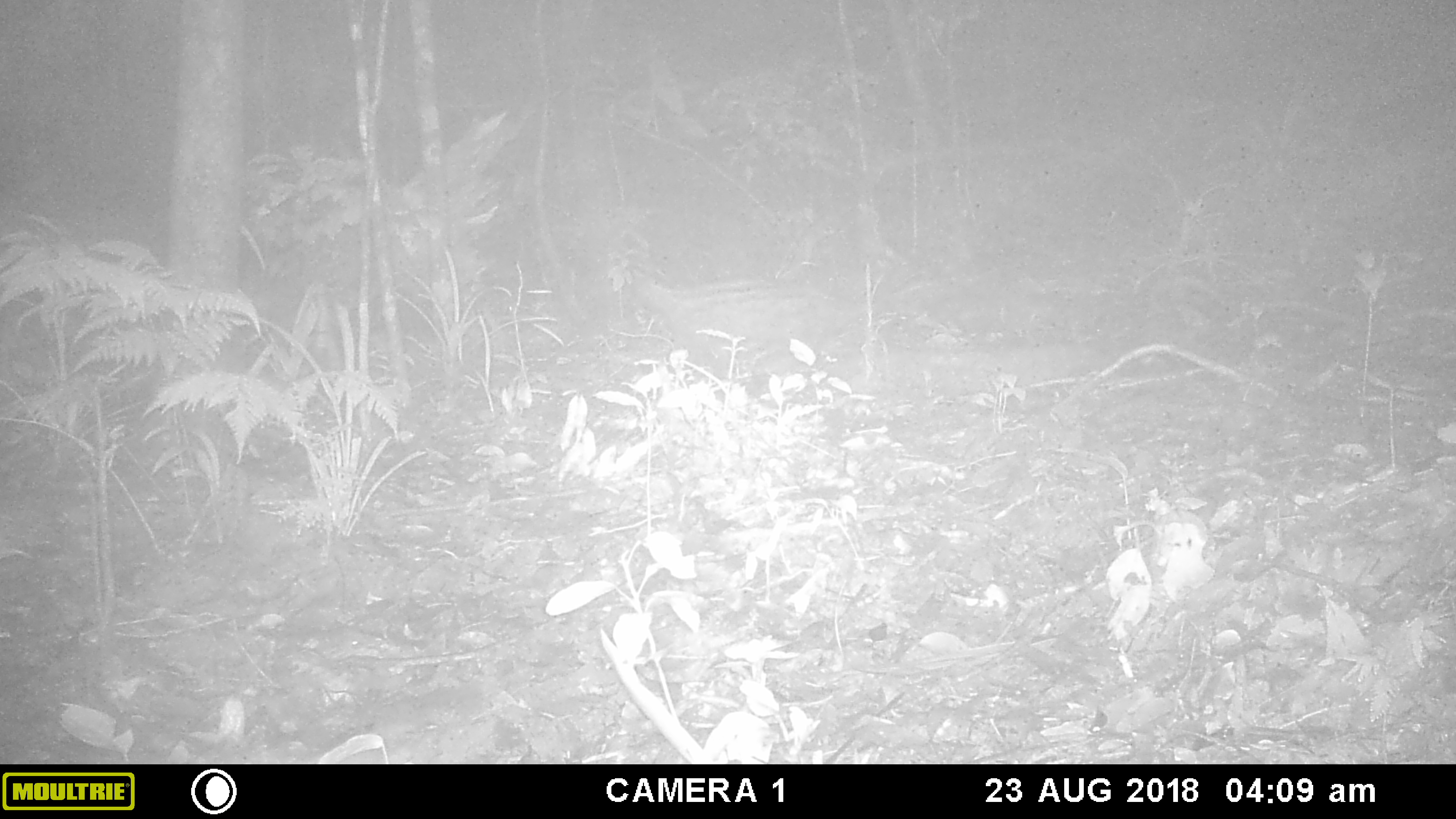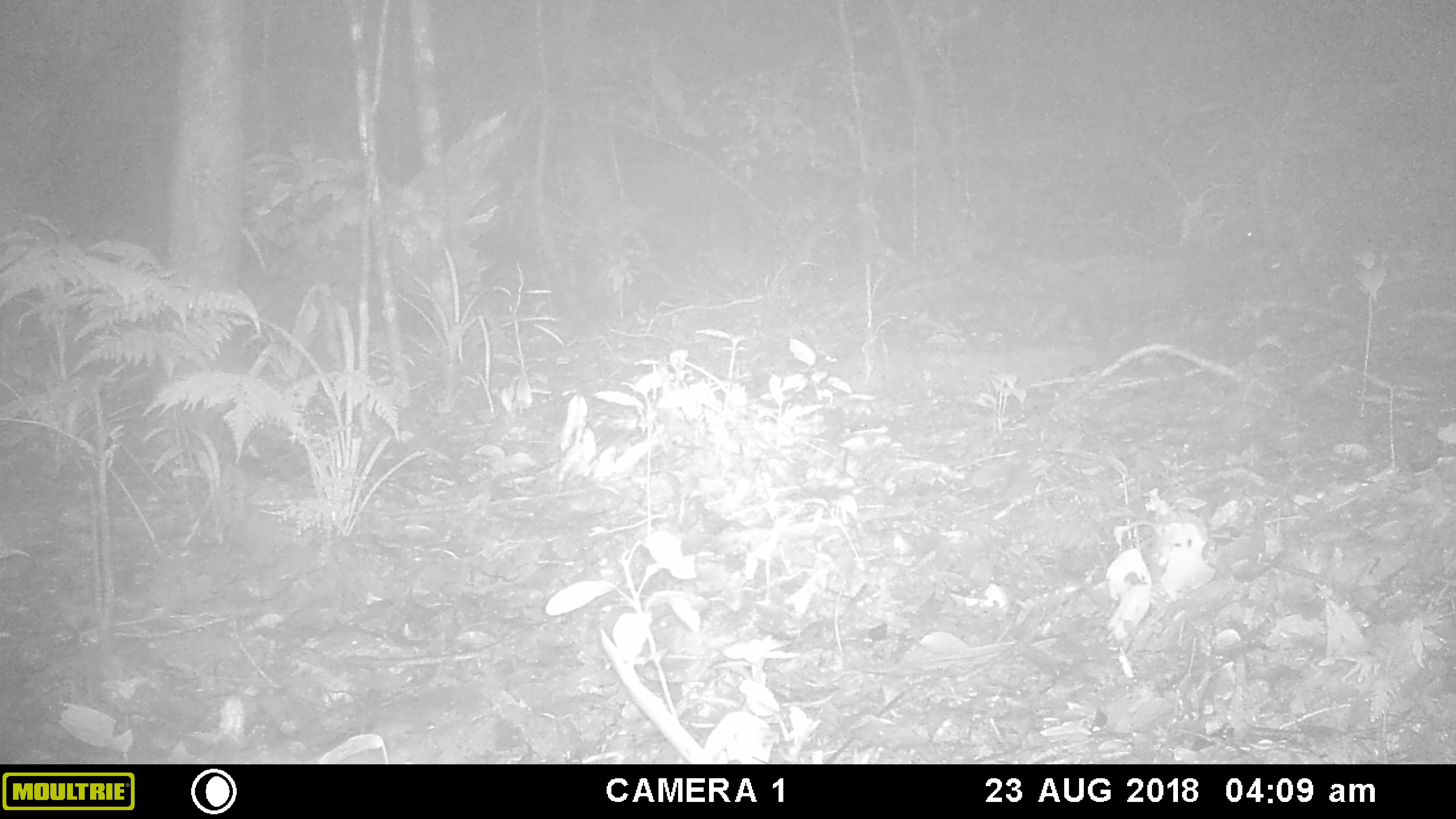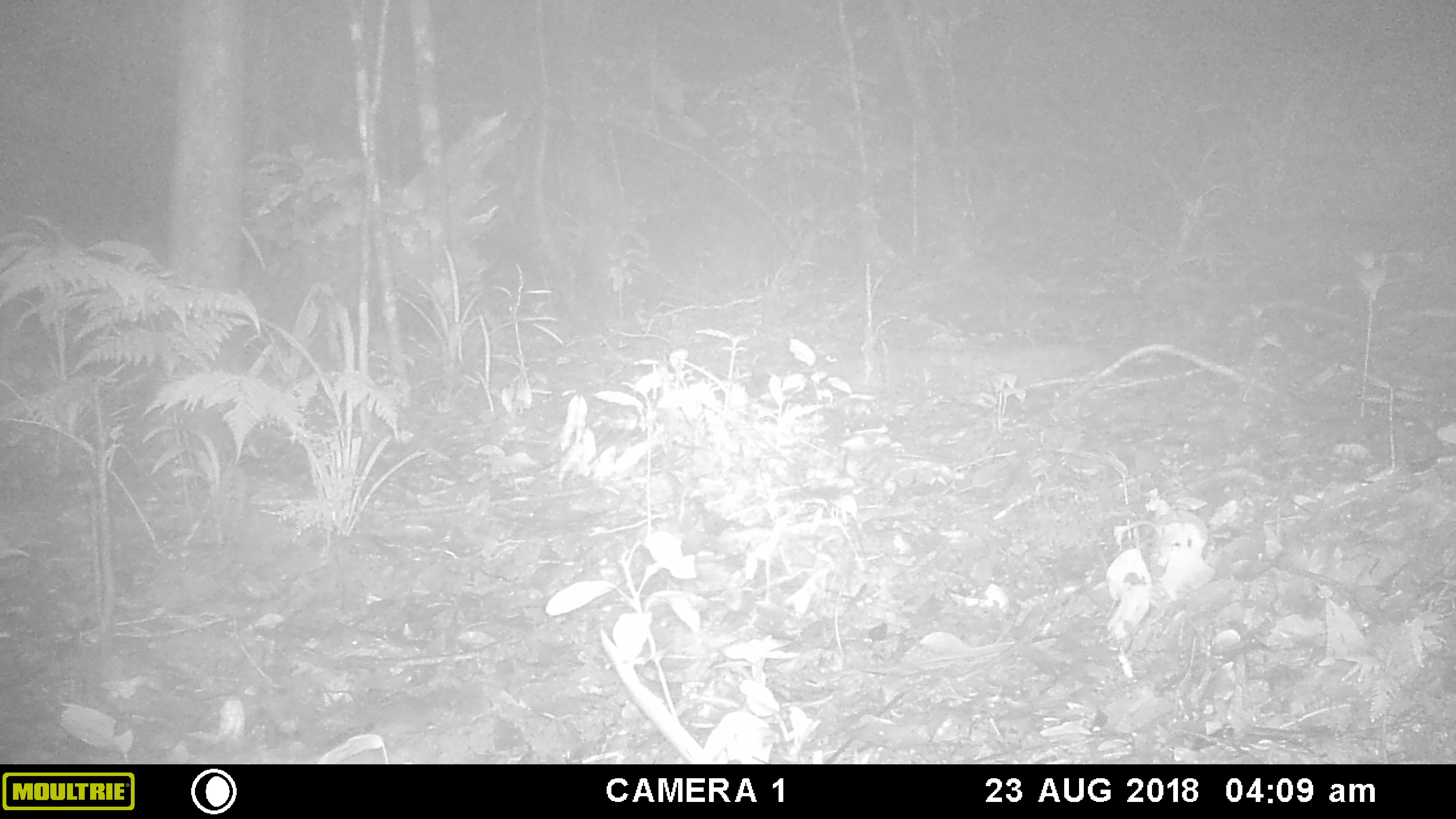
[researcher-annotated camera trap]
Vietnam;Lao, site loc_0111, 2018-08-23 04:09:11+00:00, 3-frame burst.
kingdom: Animalia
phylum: Chordata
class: Mammalia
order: Carnivora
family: Viverridae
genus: Paradoxurus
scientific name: Paradoxurus hermaphroditus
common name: common palm civet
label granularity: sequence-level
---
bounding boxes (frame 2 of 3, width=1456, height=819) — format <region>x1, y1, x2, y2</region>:
common palm civet: <region>999, 230, 1268, 351</region>